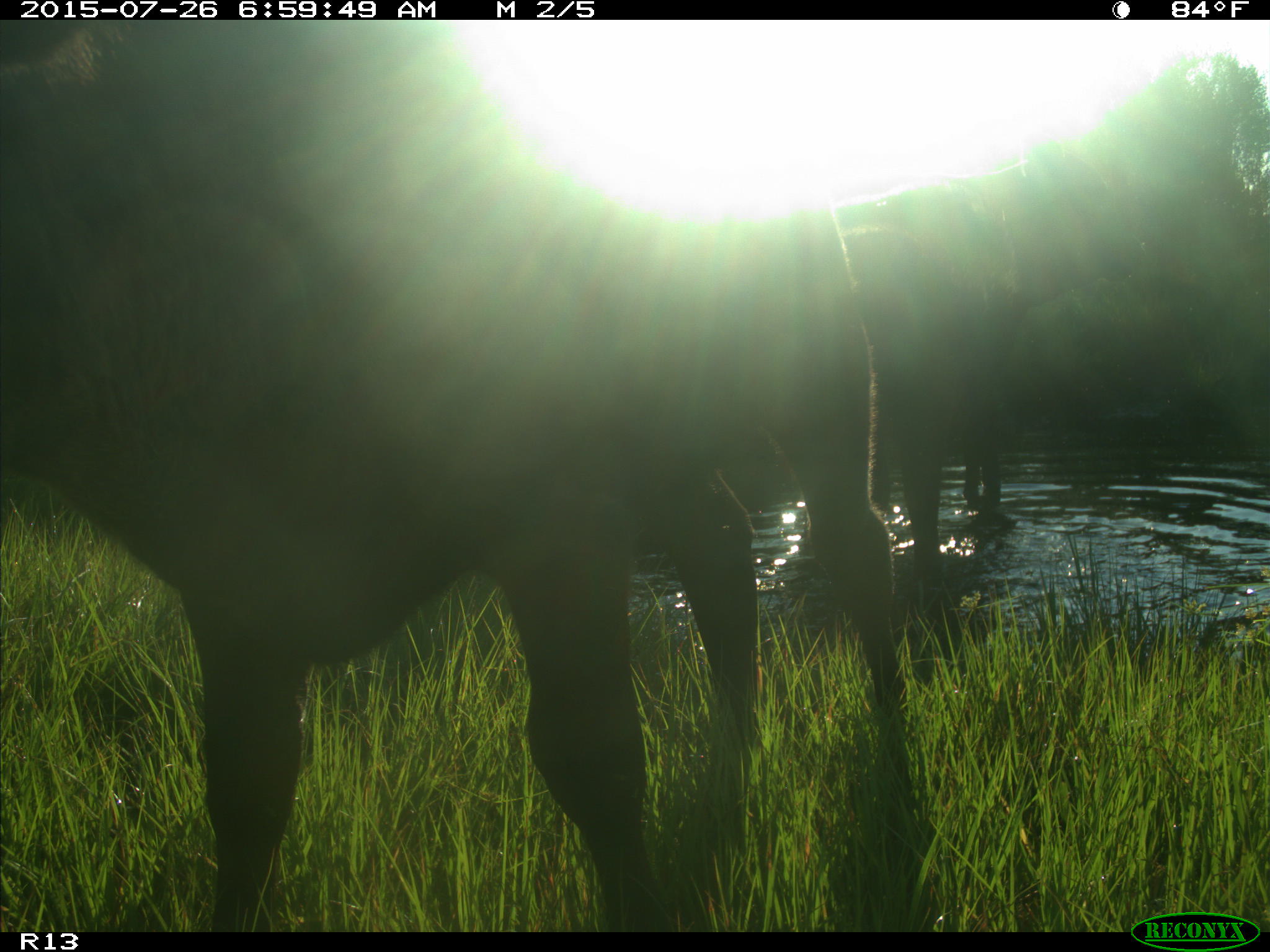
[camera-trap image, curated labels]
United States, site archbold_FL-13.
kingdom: Animalia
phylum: Chordata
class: Mammalia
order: Artiodactyla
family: Bovidae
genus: Bos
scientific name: Bos taurus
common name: domestic cow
Bos taurus (domestic cow).